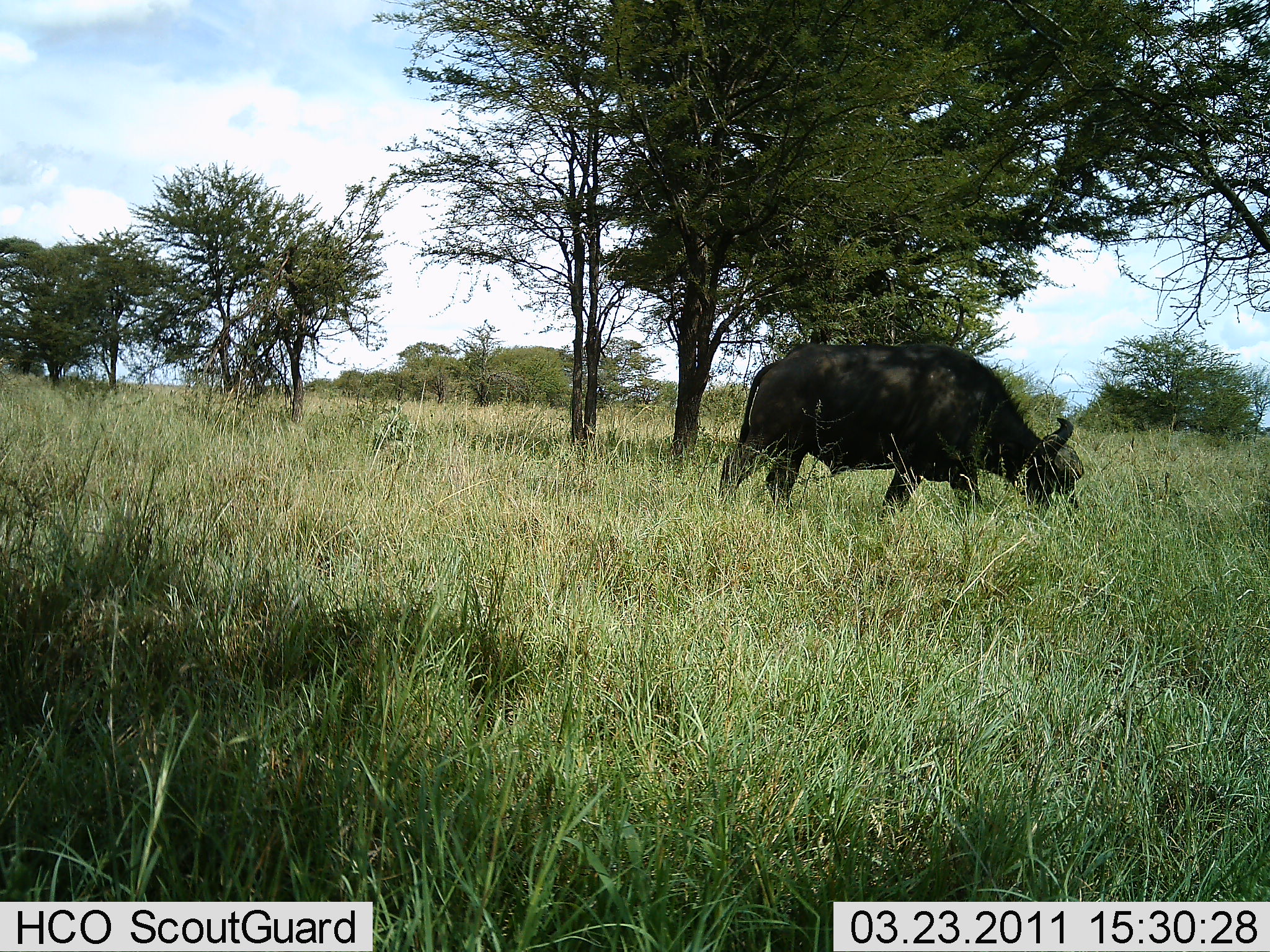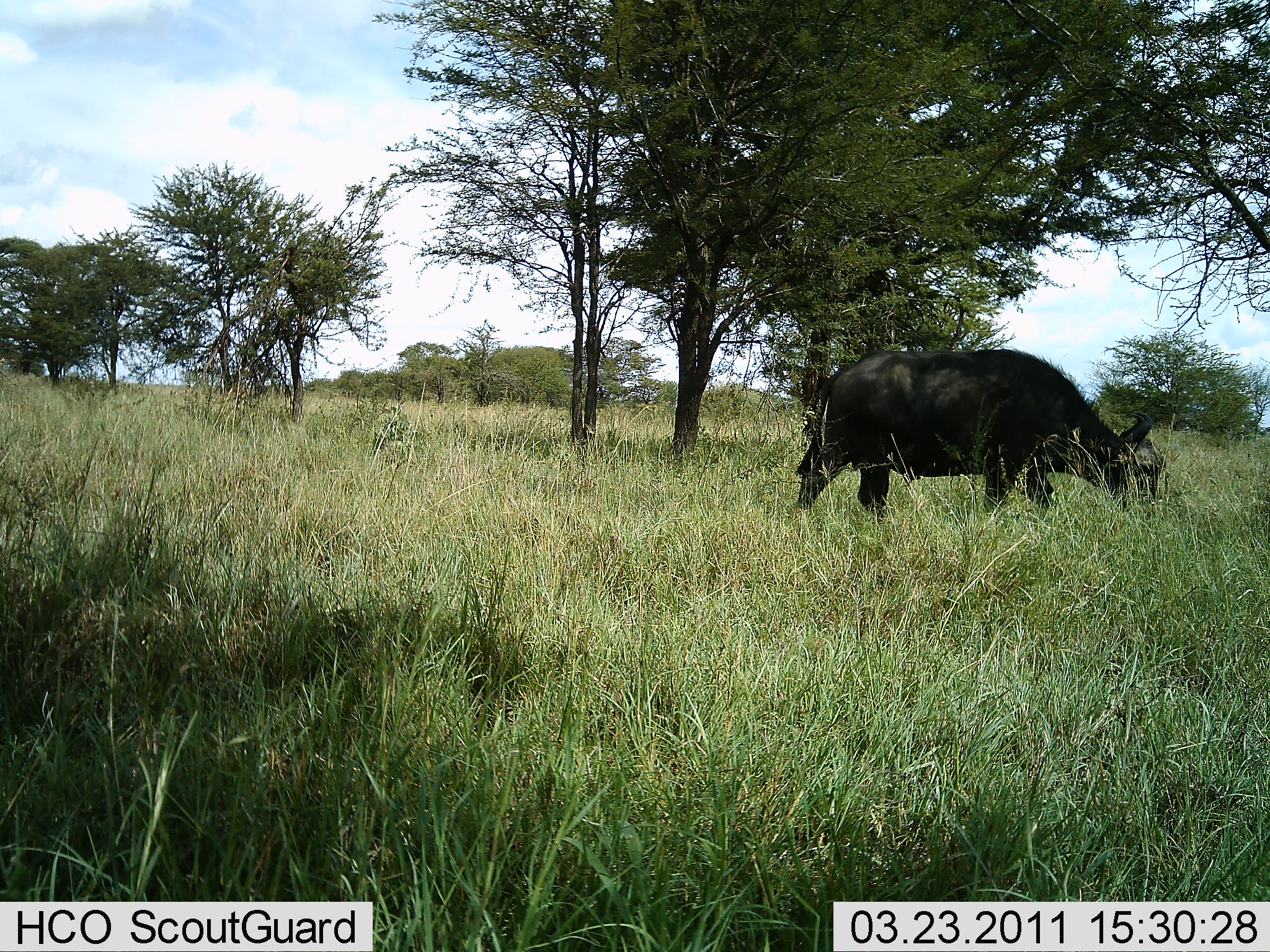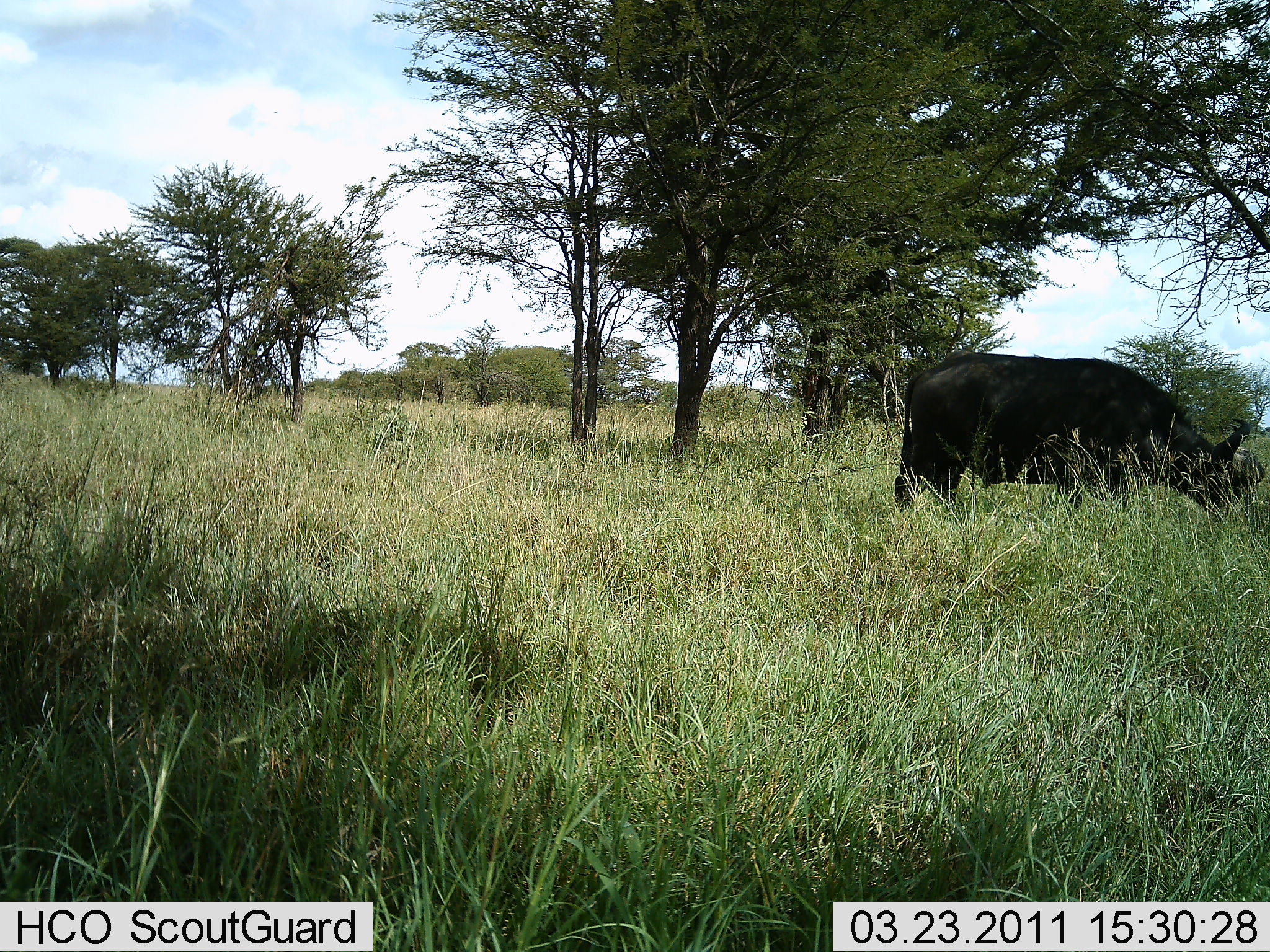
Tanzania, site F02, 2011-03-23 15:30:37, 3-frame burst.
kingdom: Animalia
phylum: Chordata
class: Mammalia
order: Artiodactyla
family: Bovidae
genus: Syncerus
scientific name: Syncerus caffer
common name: cape buffalo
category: buffalo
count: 1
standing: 0%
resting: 0%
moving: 64%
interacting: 0%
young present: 9%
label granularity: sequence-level